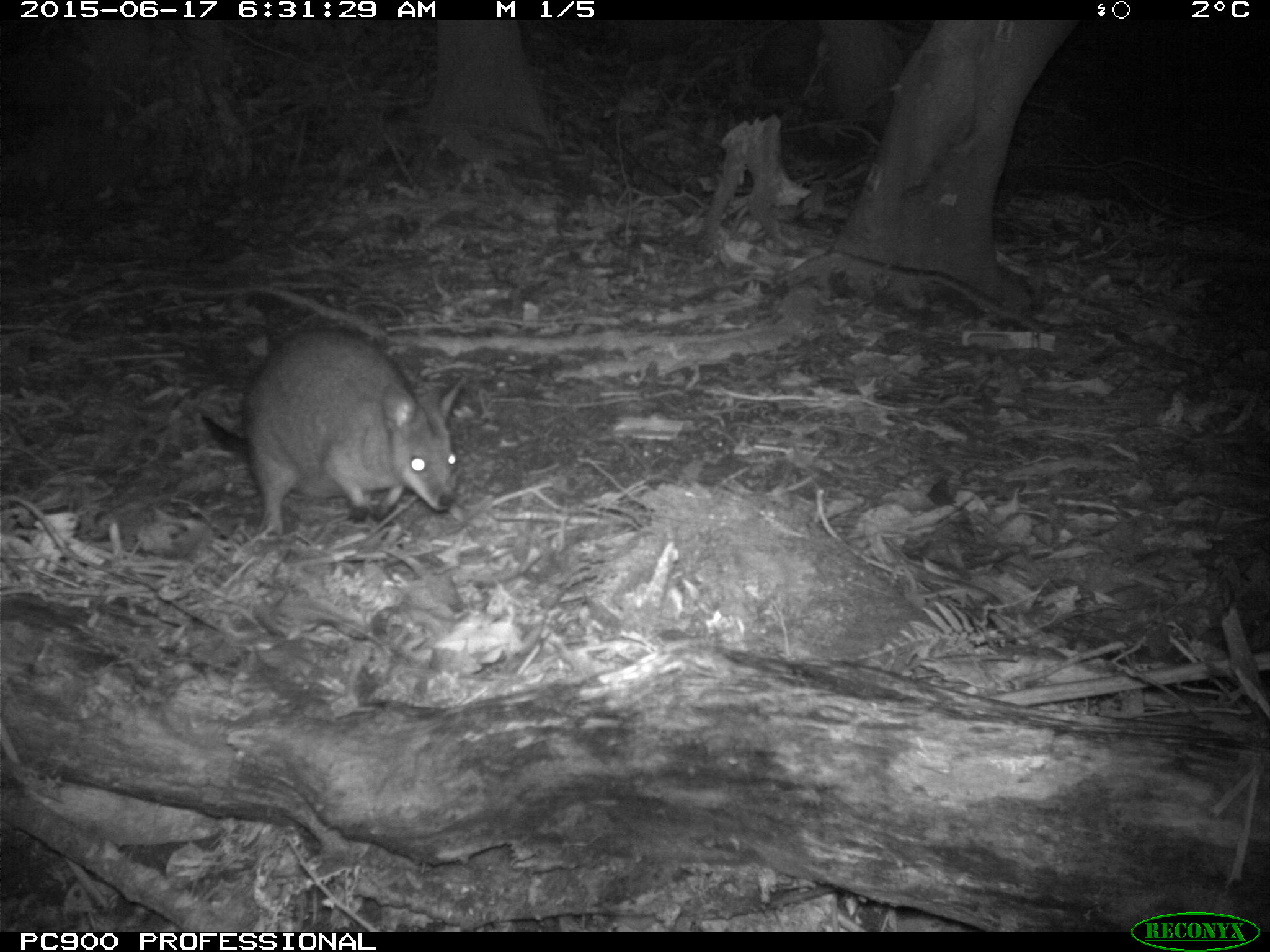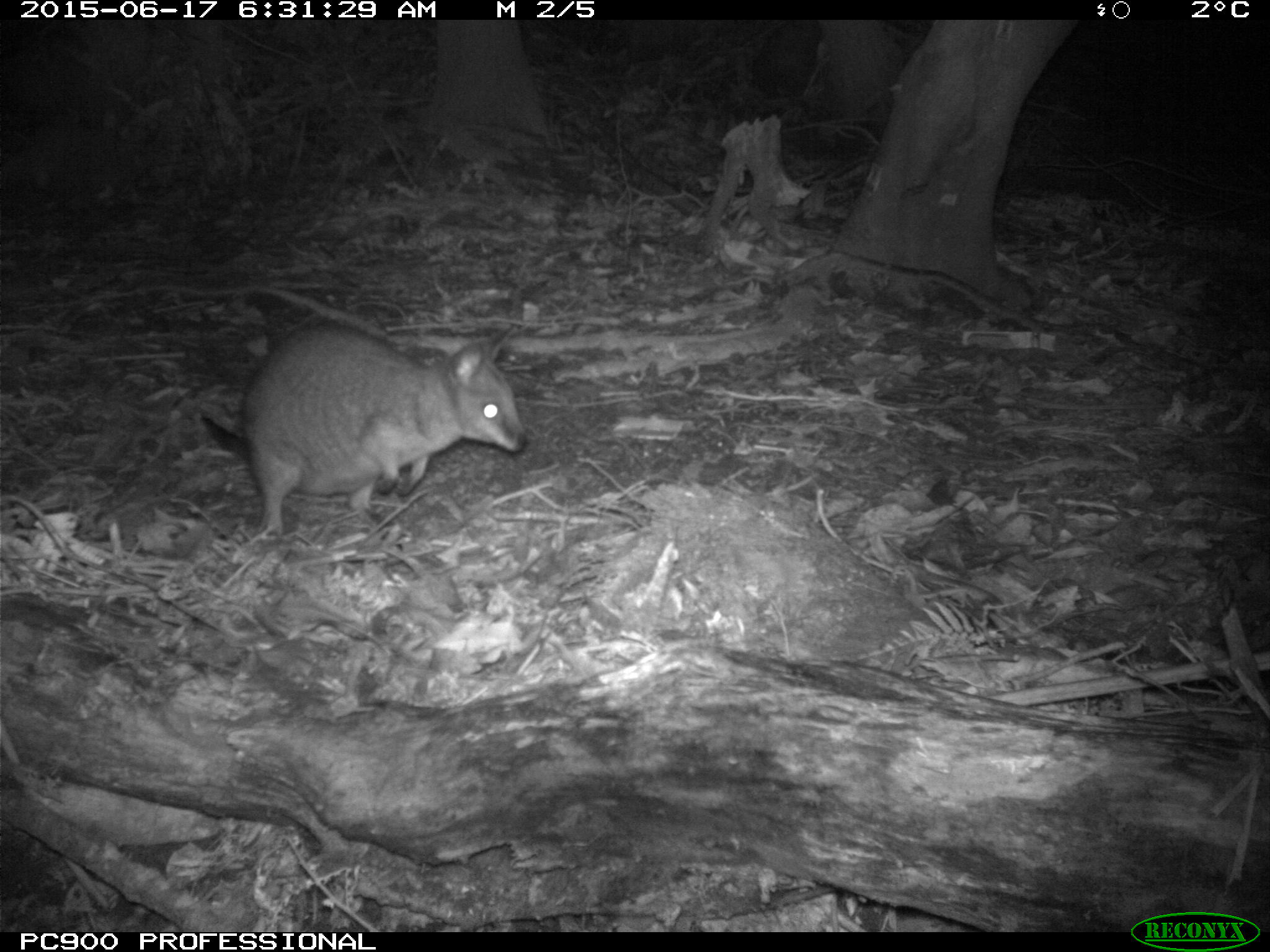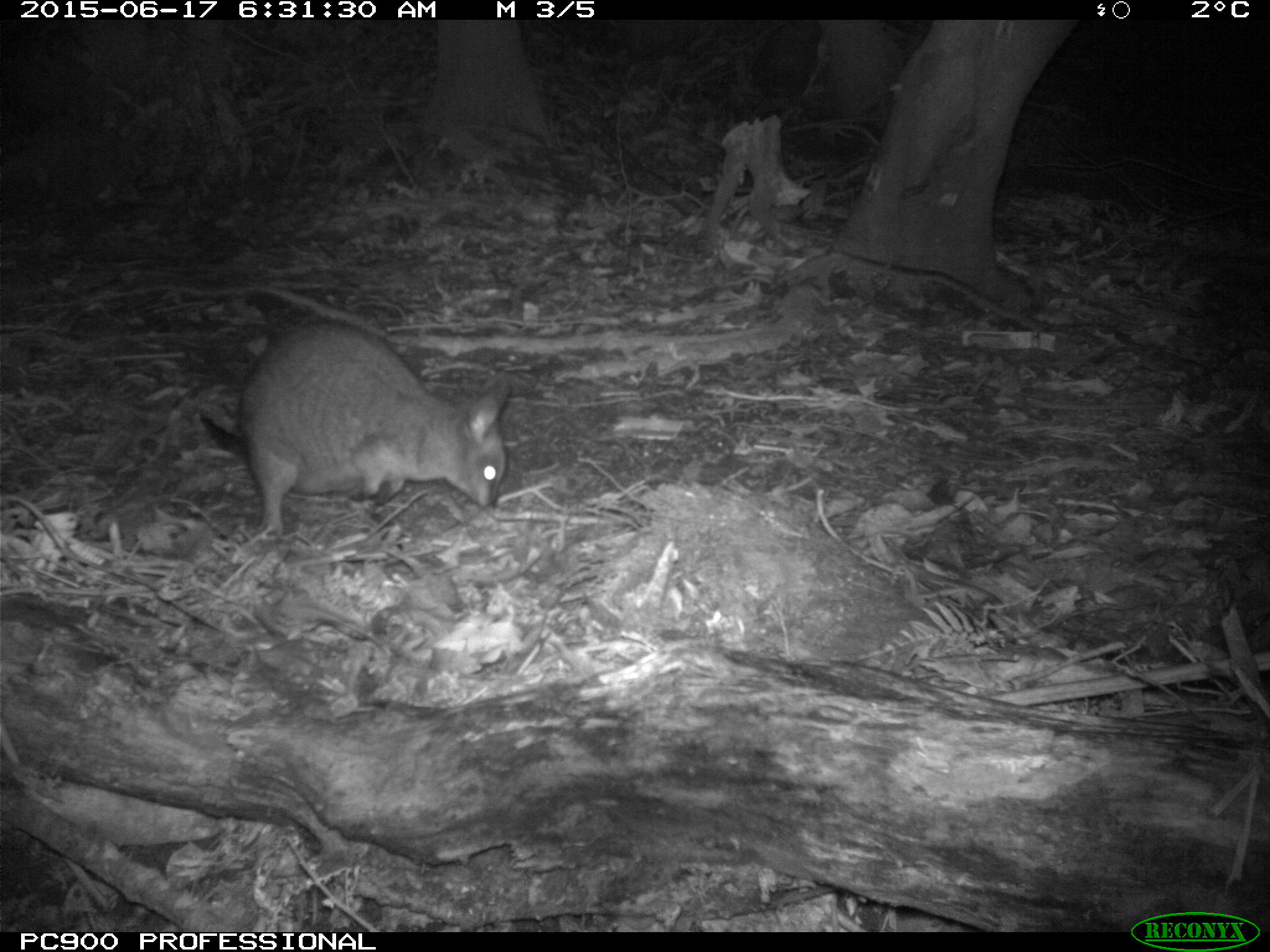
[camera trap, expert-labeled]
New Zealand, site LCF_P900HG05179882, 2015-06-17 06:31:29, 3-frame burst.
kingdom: Animalia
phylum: Chordata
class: Mammalia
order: Diprotodontia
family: Macropodidae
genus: Notamacropus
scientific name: Notamacropus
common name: wallaby